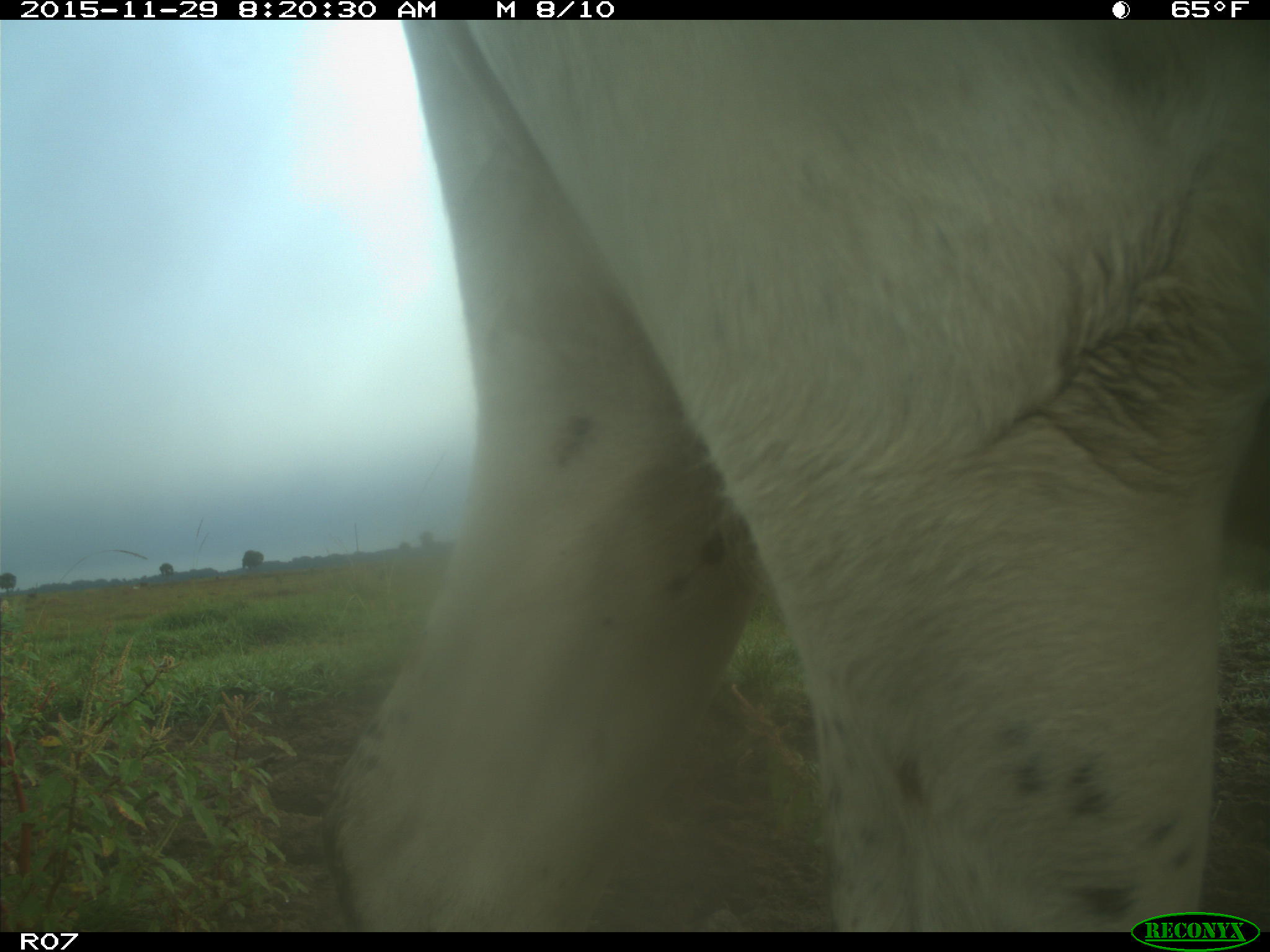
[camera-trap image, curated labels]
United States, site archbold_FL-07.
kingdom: Animalia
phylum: Chordata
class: Mammalia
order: Artiodactyla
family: Bovidae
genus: Bos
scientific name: Bos taurus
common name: domestic cow